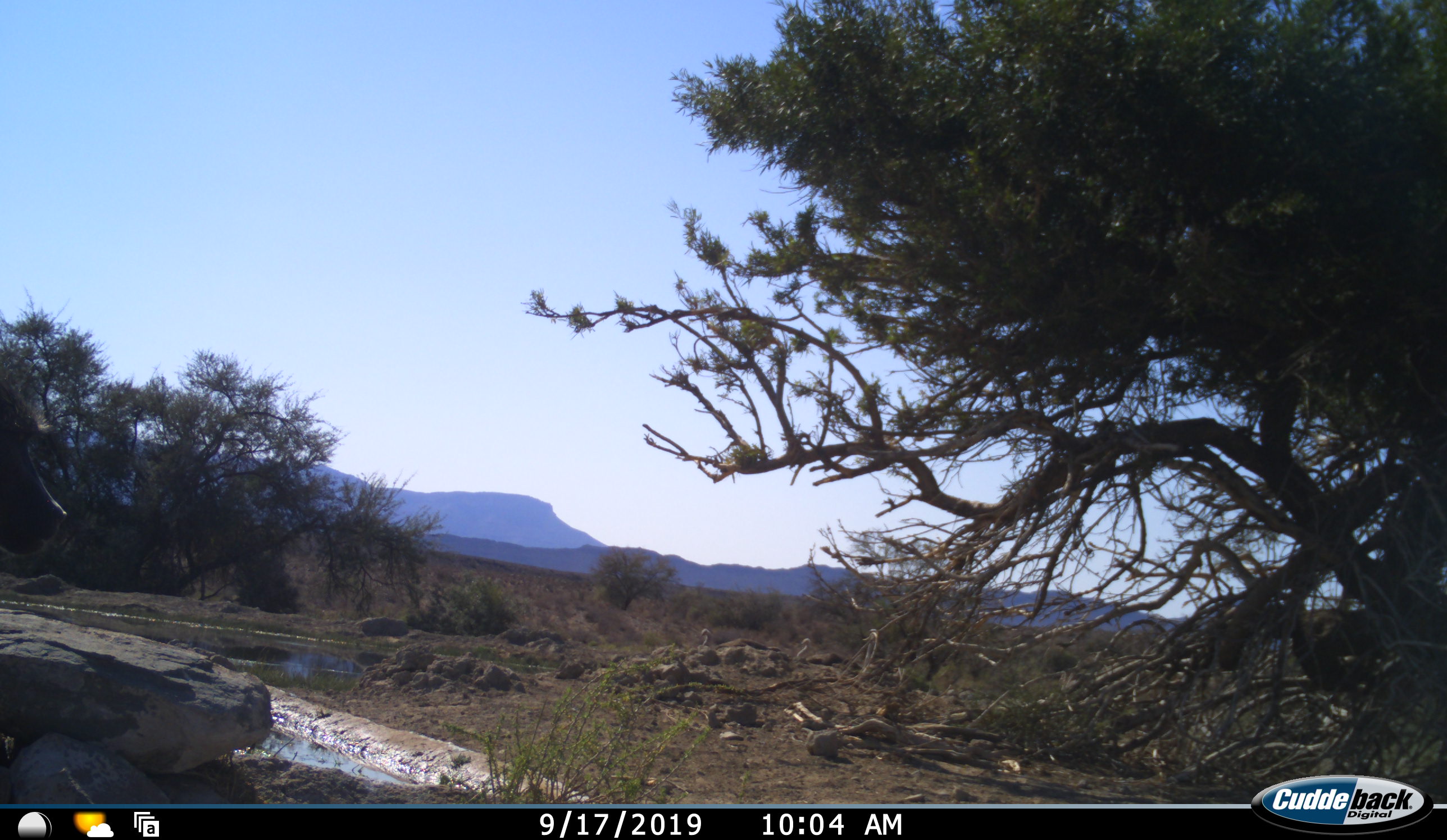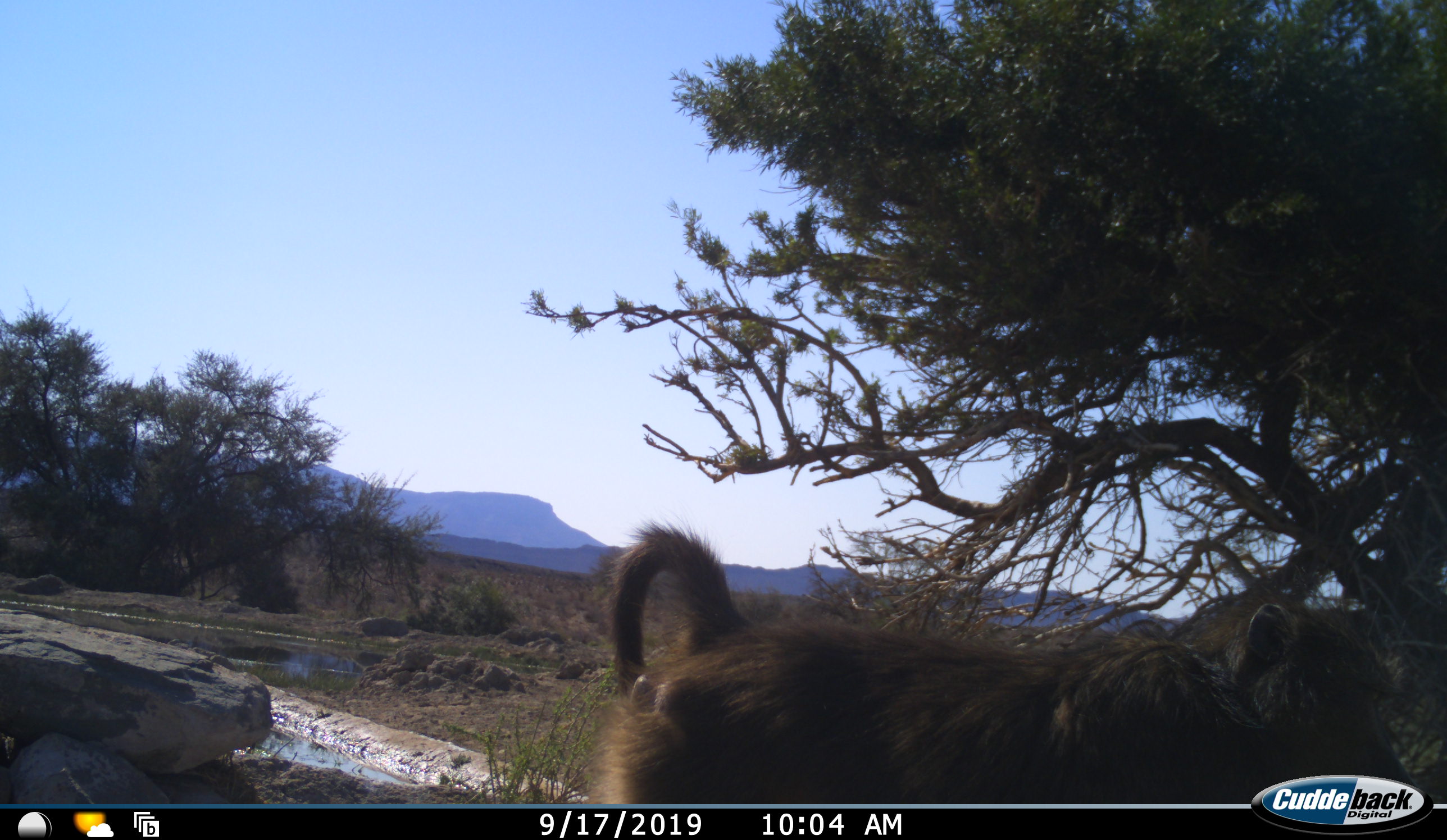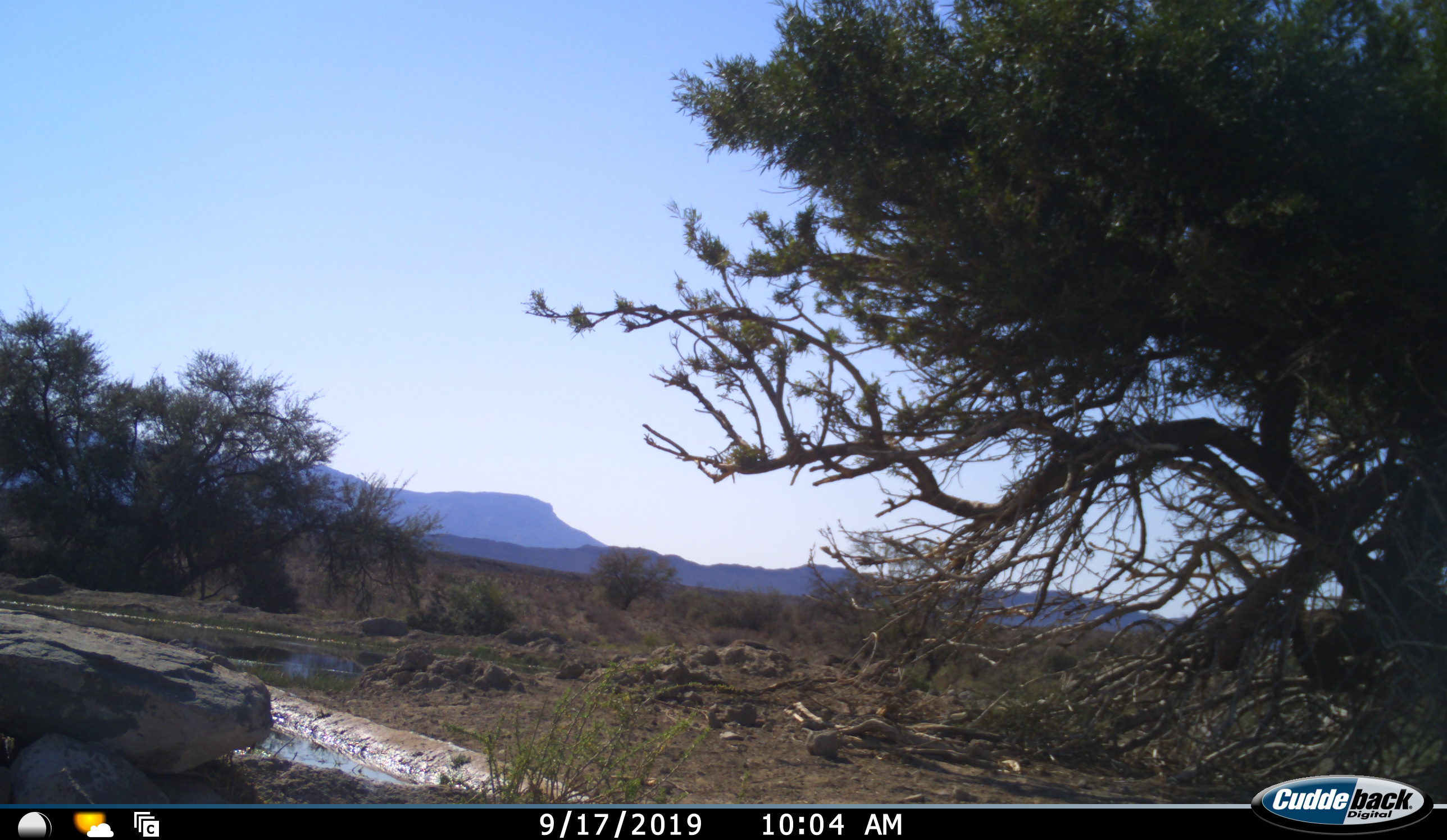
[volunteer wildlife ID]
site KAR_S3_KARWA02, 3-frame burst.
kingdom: Animalia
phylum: Chordata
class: Mammalia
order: Primates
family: Cercopithecidae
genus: Papio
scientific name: Papio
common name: baboon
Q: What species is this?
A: Baboon (Papio).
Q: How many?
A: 1.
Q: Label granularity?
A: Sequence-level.